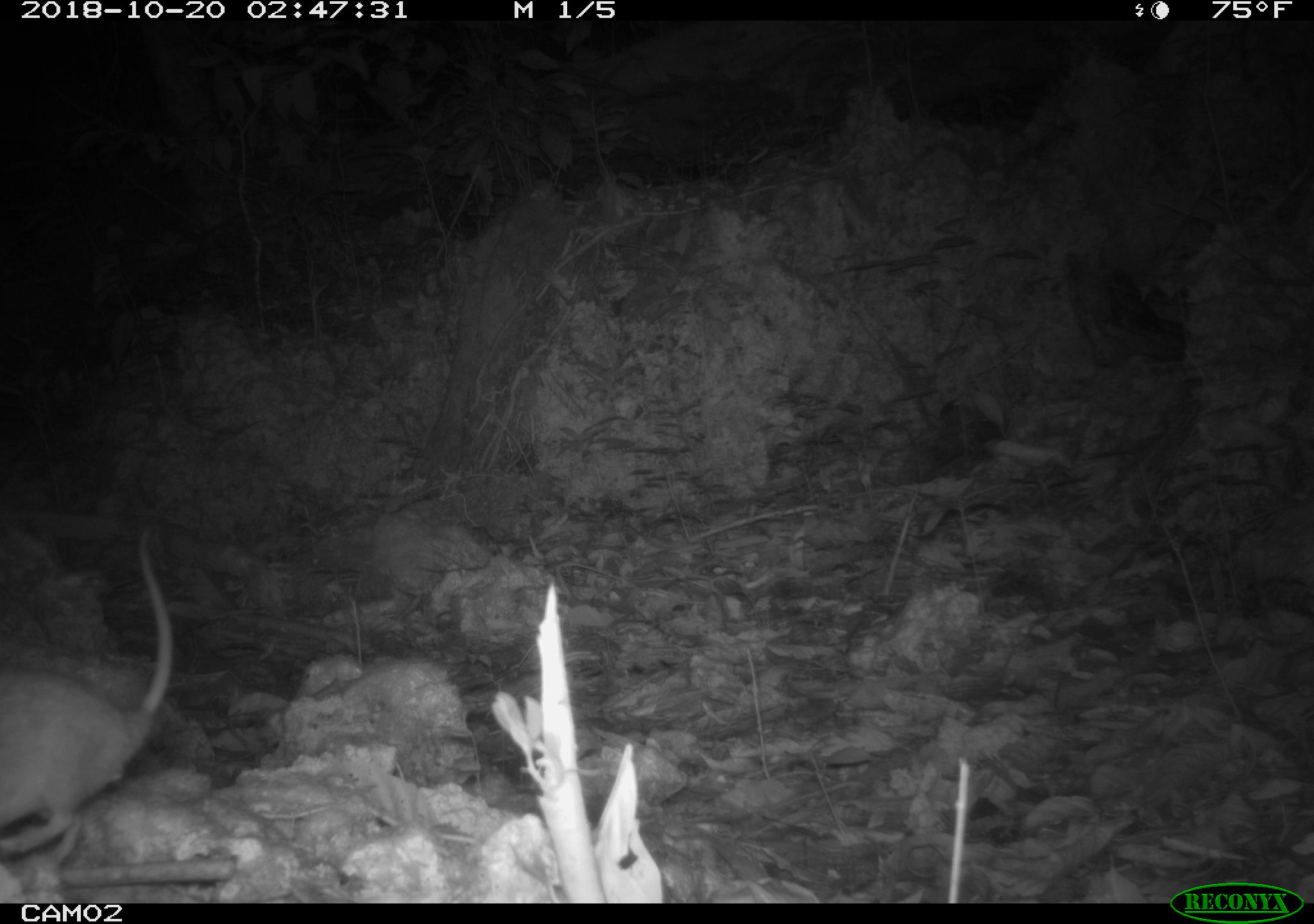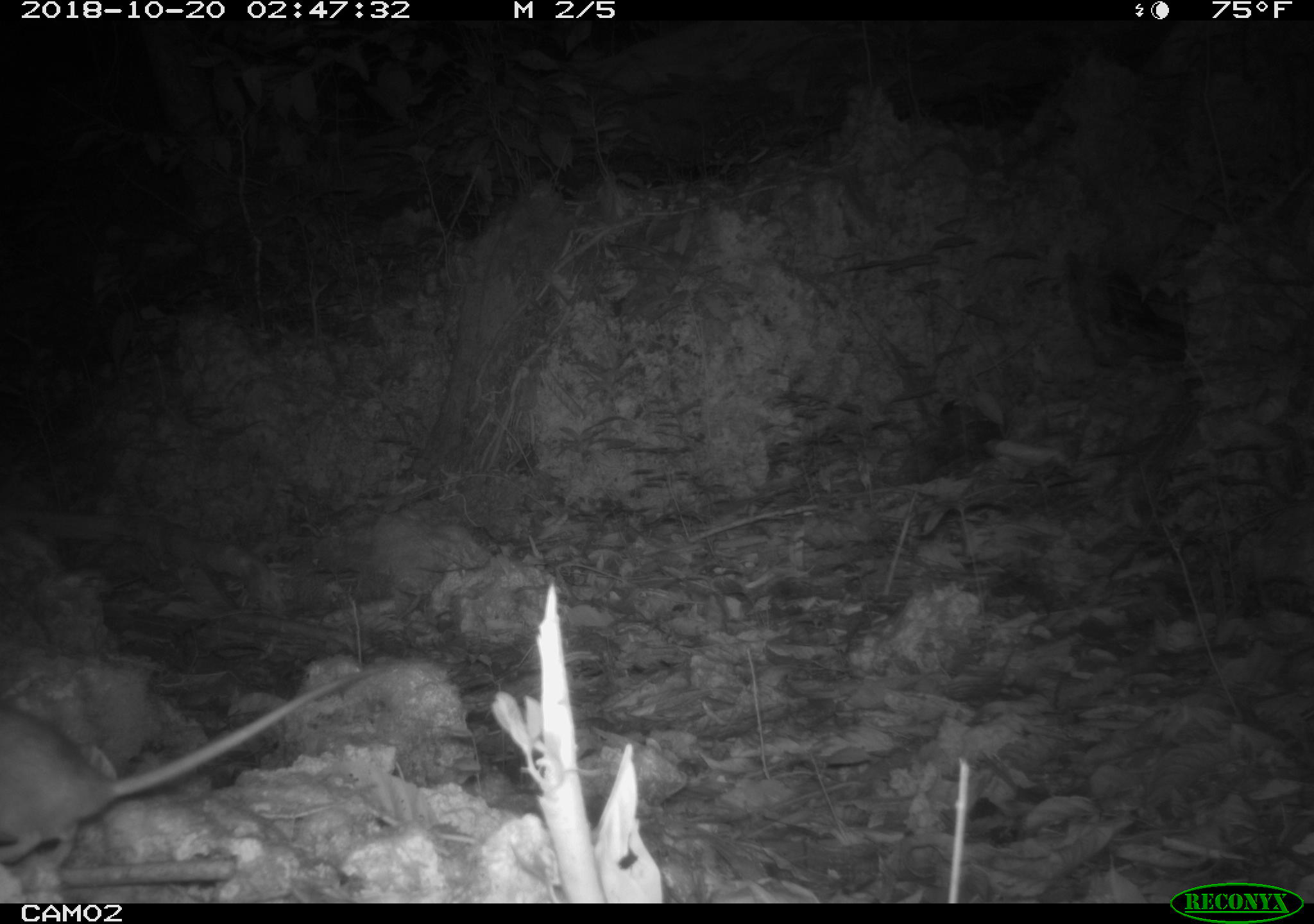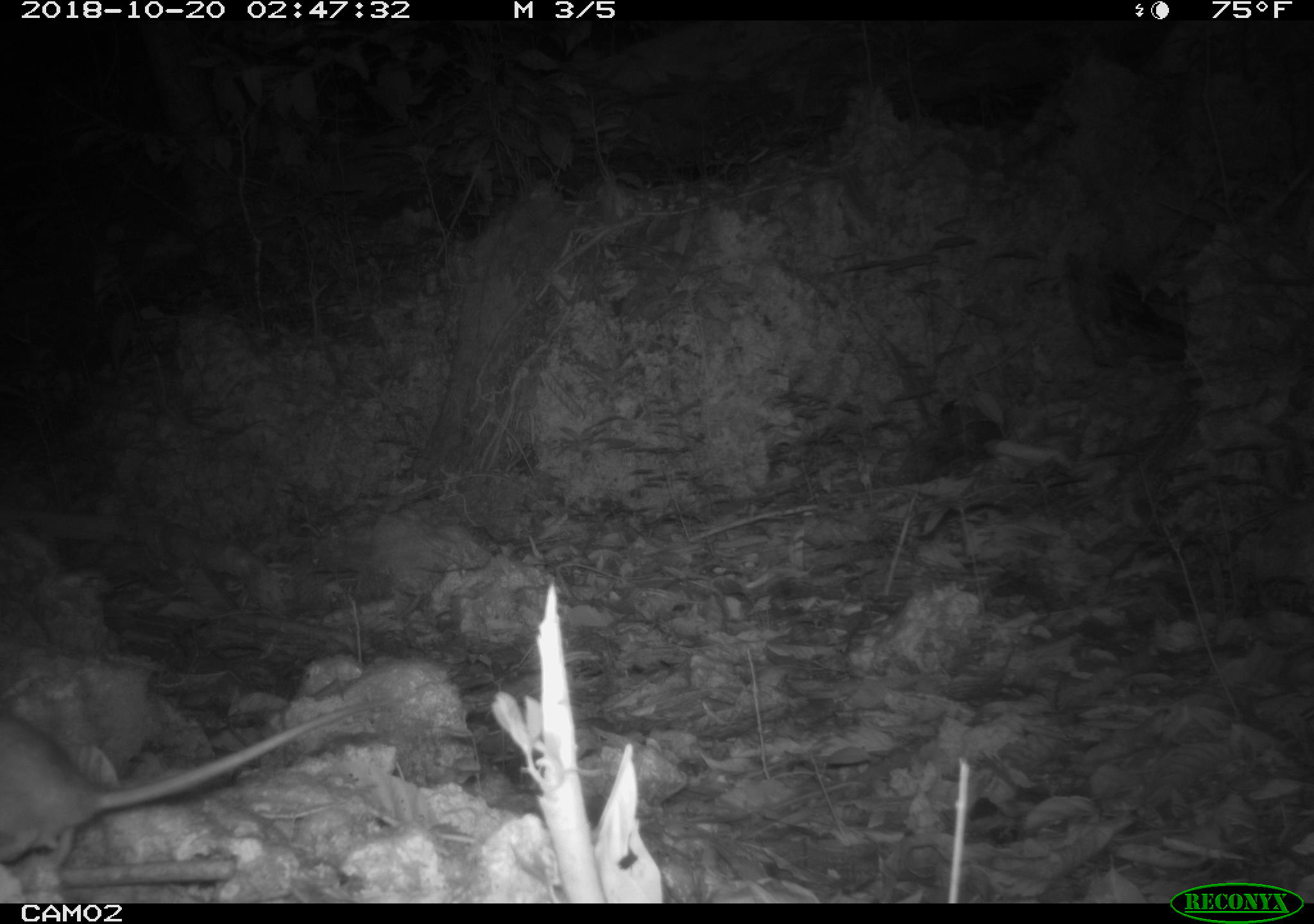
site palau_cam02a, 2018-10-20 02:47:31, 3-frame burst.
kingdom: Animalia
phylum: Chordata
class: Mammalia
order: Rodentia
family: Muridae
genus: Rattus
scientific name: Rattus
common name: rat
Rat (Rattus).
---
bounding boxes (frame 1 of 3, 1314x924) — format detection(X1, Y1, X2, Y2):
rat: detection(0, 535, 174, 902)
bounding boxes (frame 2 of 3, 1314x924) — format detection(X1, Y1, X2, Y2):
rat: detection(1, 660, 382, 895)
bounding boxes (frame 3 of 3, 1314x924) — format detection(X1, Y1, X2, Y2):
rat: detection(0, 686, 398, 896)